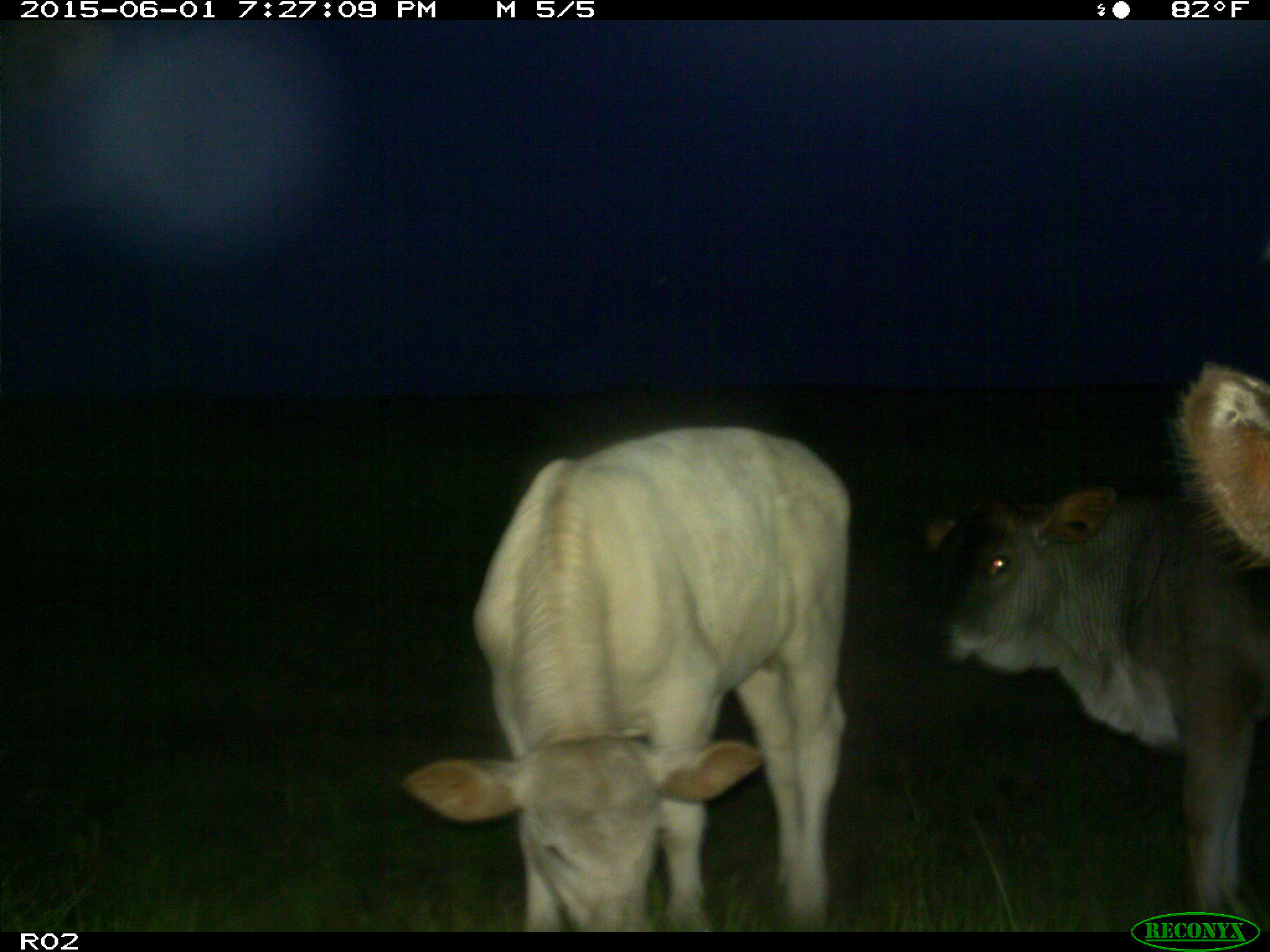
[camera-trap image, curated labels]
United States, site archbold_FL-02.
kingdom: Animalia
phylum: Chordata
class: Mammalia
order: Artiodactyla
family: Bovidae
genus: Bos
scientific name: Bos taurus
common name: domestic cow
Bos taurus (domestic cow).